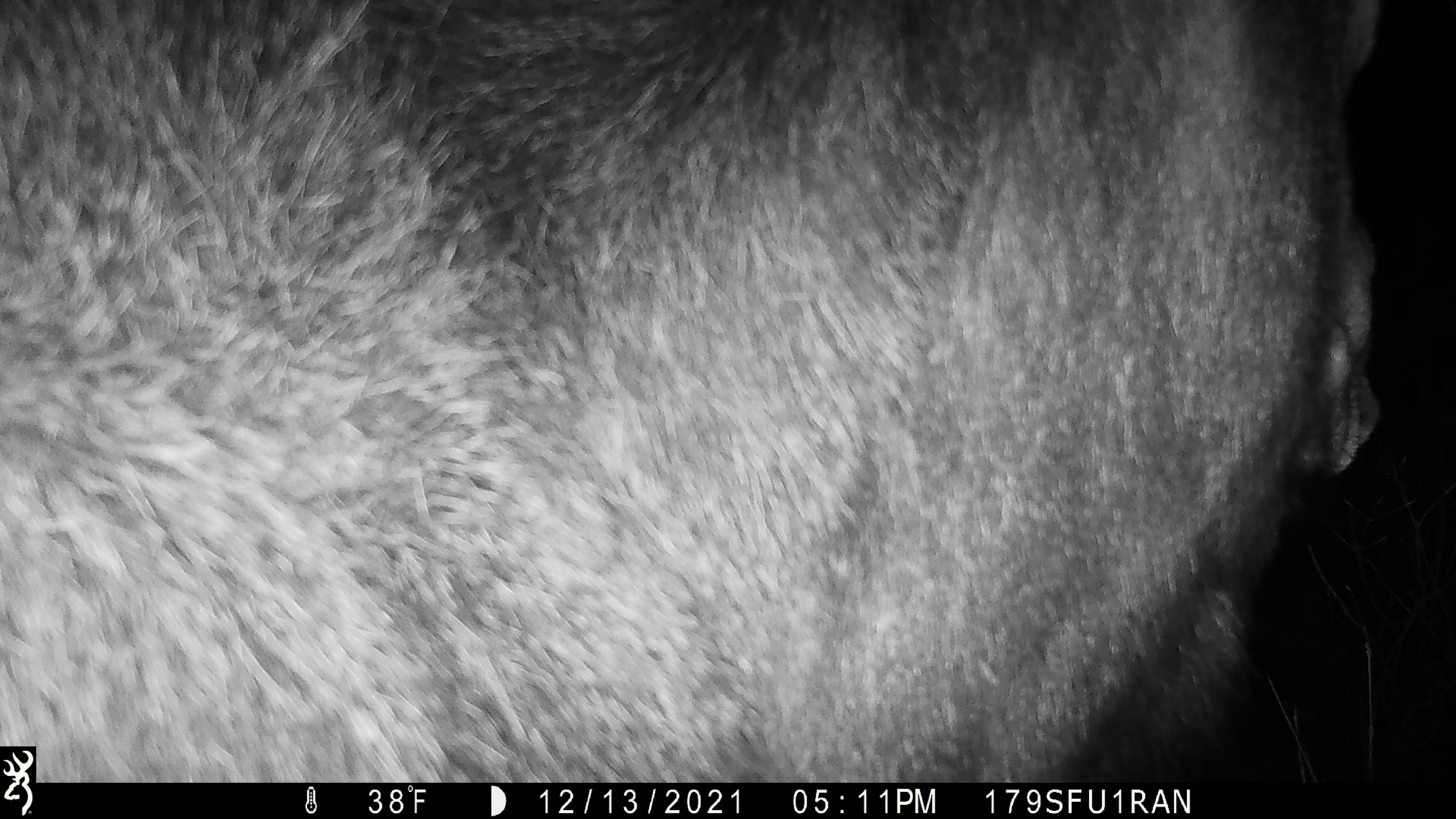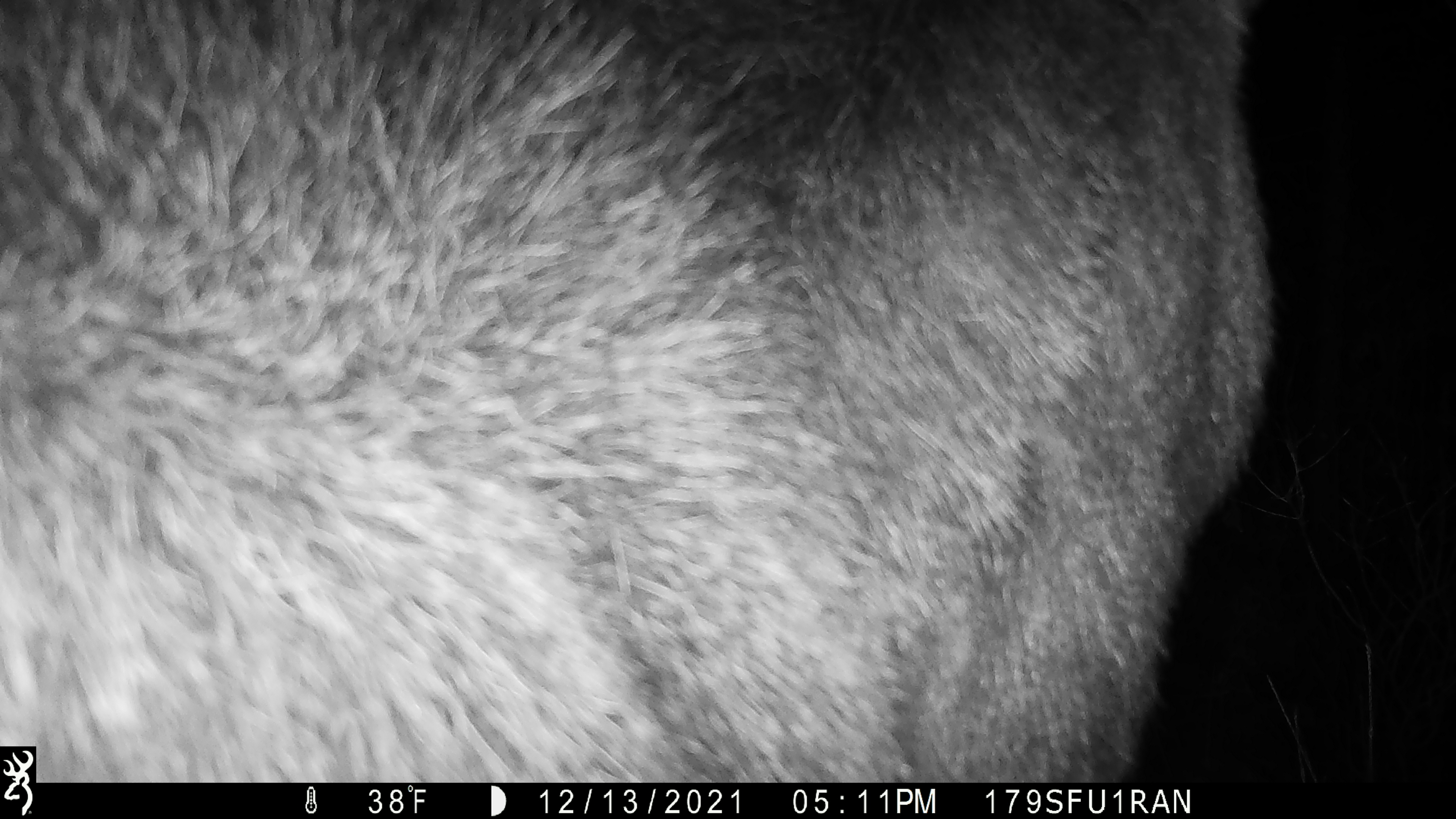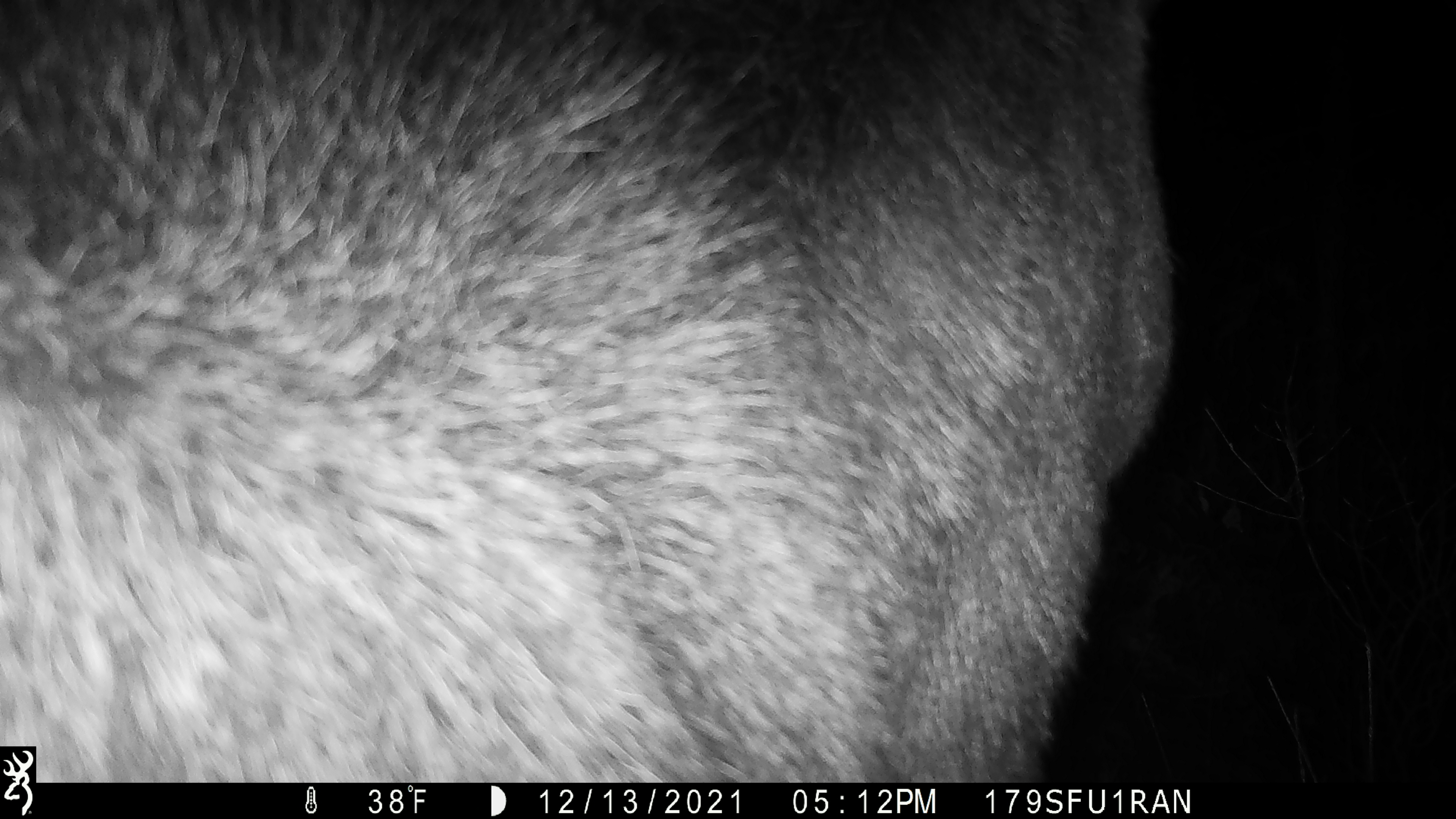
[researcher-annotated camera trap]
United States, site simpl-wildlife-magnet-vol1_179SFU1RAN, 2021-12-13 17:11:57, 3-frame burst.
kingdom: Animalia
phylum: Chordata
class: Mammalia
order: Artiodactyla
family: Cervidae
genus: Alces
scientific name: Alces alces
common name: moose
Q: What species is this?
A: Moose (Alces alces).